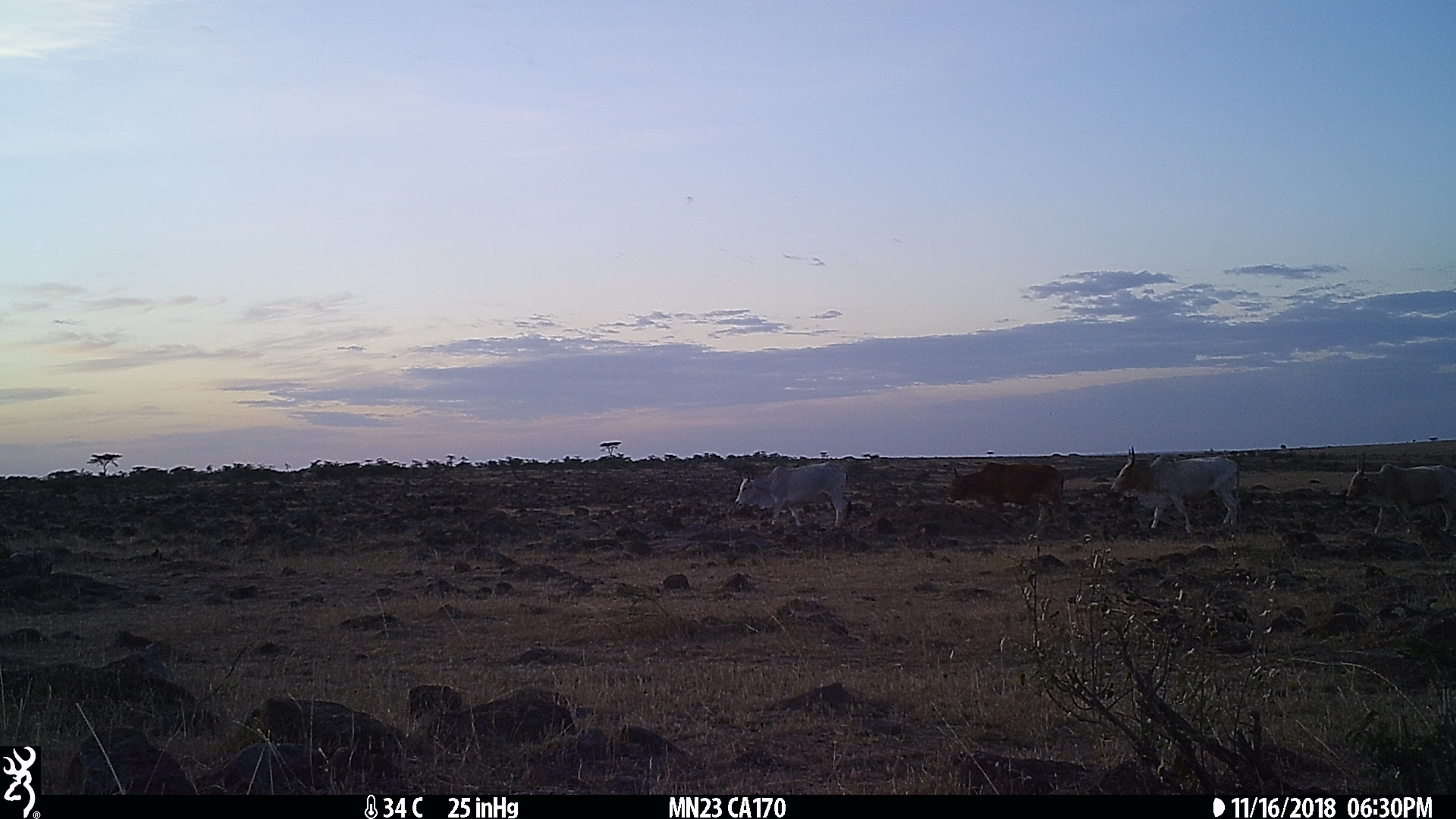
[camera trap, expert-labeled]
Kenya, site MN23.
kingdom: Animalia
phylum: Chordata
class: Mammalia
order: Artiodactyla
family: Bovidae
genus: Bos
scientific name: Bos taurus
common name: cattle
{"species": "cattle (Bos taurus)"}